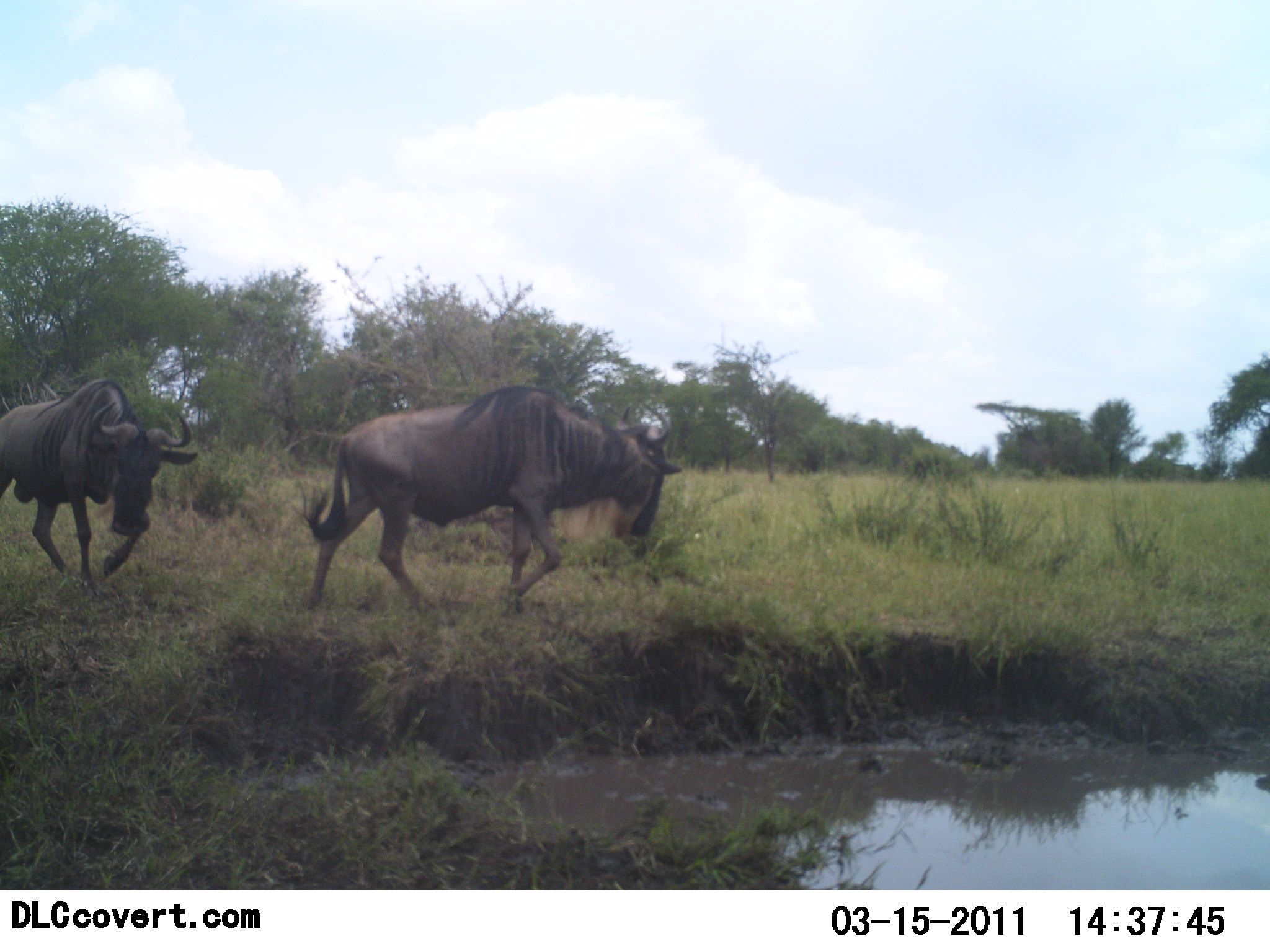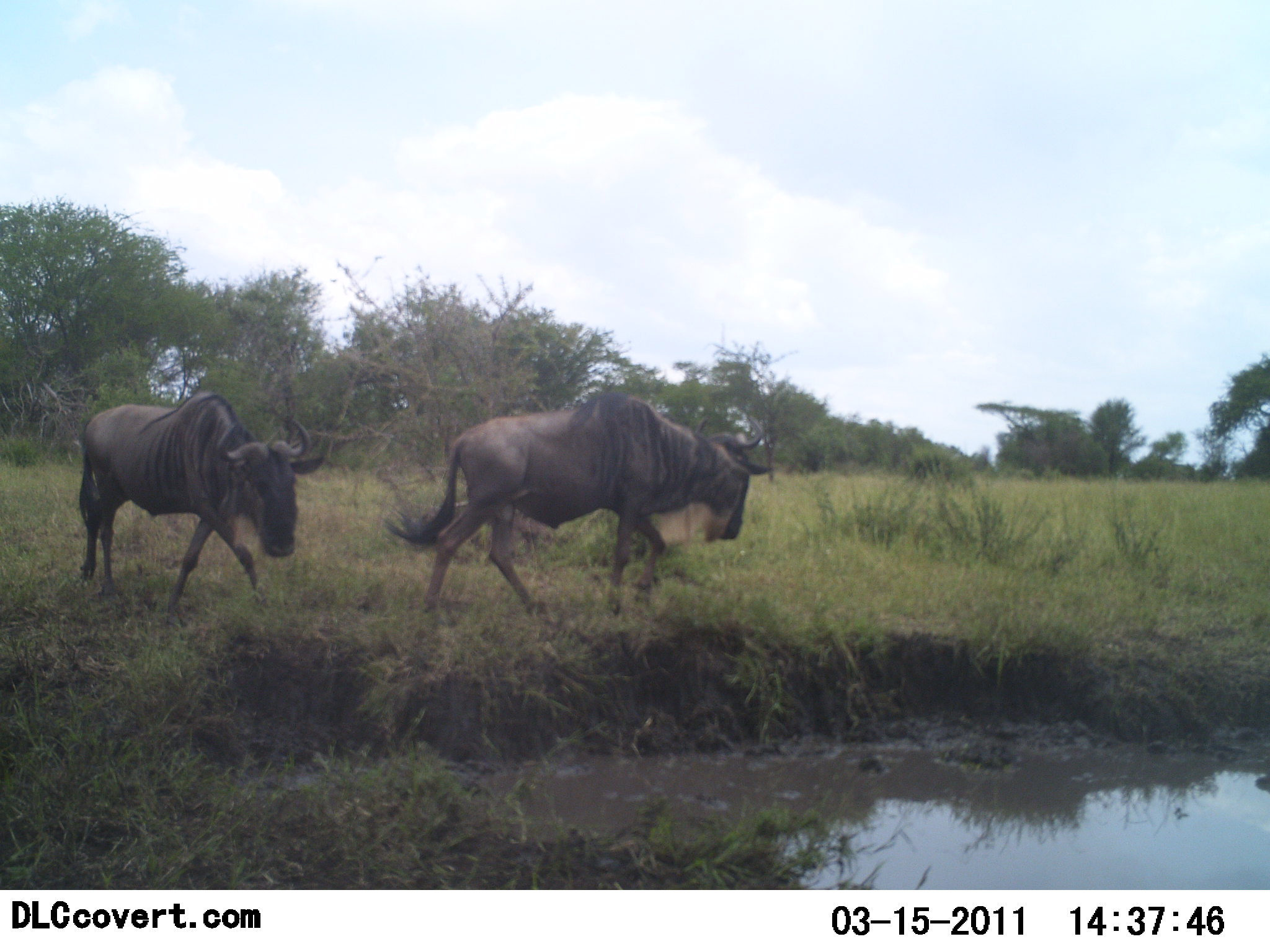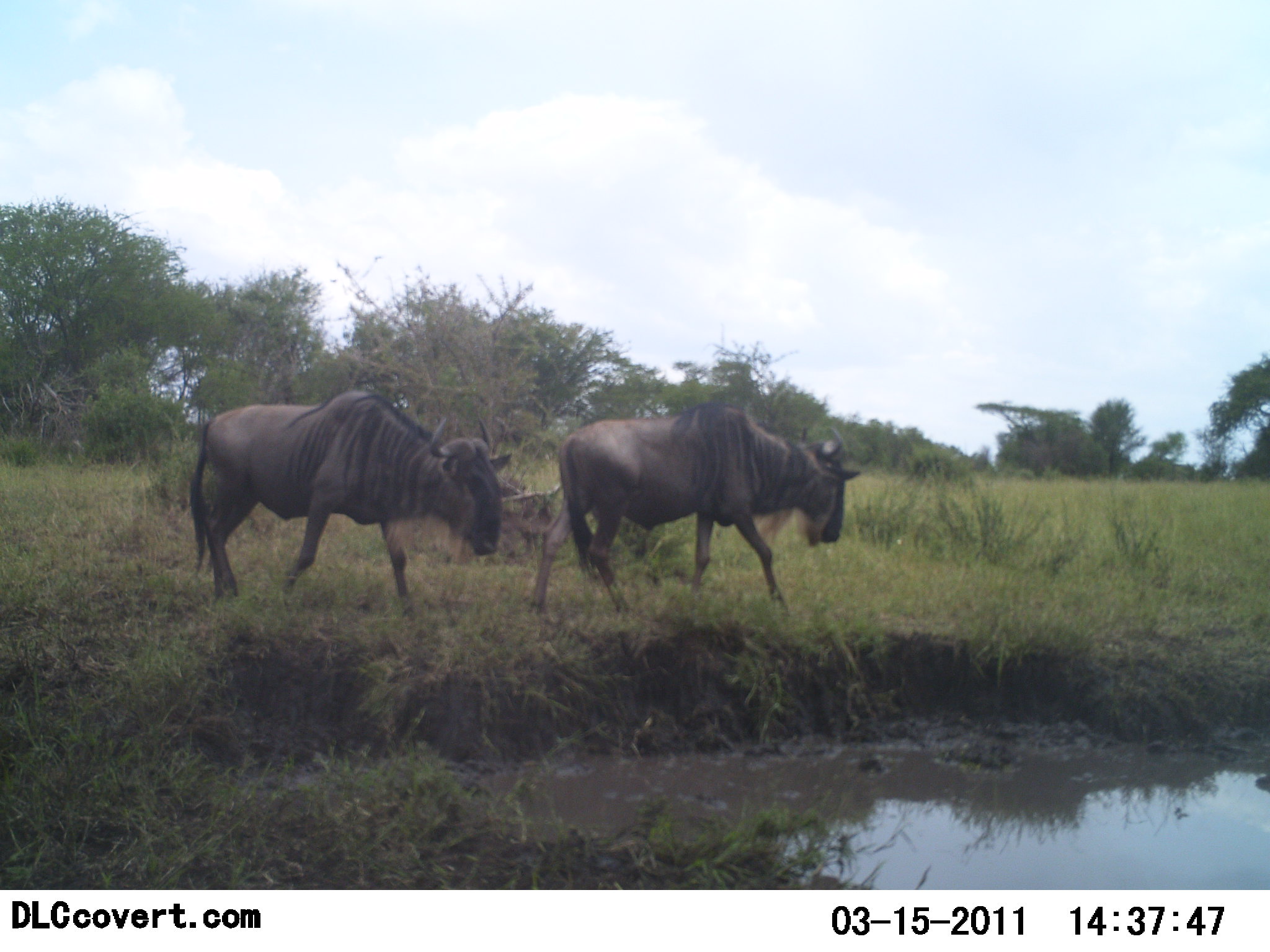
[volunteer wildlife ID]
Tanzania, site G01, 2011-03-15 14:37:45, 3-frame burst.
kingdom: Animalia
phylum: Chordata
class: Mammalia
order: Artiodactyla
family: Bovidae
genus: Connochaetes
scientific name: Connochaetes taurinus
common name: blue wildebeest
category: wildebeest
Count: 2.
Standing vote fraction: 0%.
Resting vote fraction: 0%.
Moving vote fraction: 100%.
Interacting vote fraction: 0%.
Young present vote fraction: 0%.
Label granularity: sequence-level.